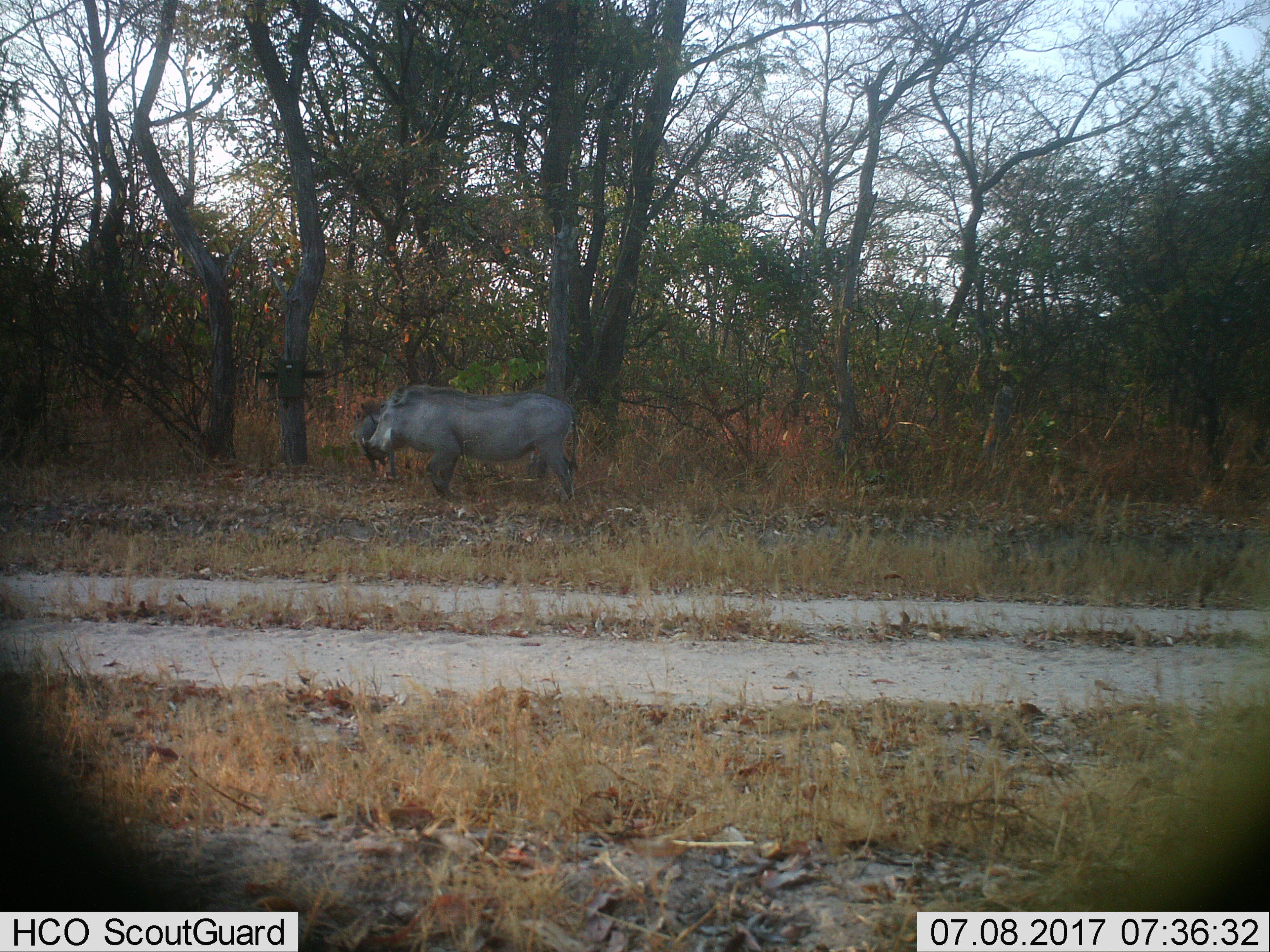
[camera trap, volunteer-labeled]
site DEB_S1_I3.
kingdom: Animalia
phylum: Chordata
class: Mammalia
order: Artiodactyla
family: Suidae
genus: Phacochoerus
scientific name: Phacochoerus africanus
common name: warthog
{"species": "warthog (Phacochoerus africanus)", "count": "2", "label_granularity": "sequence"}